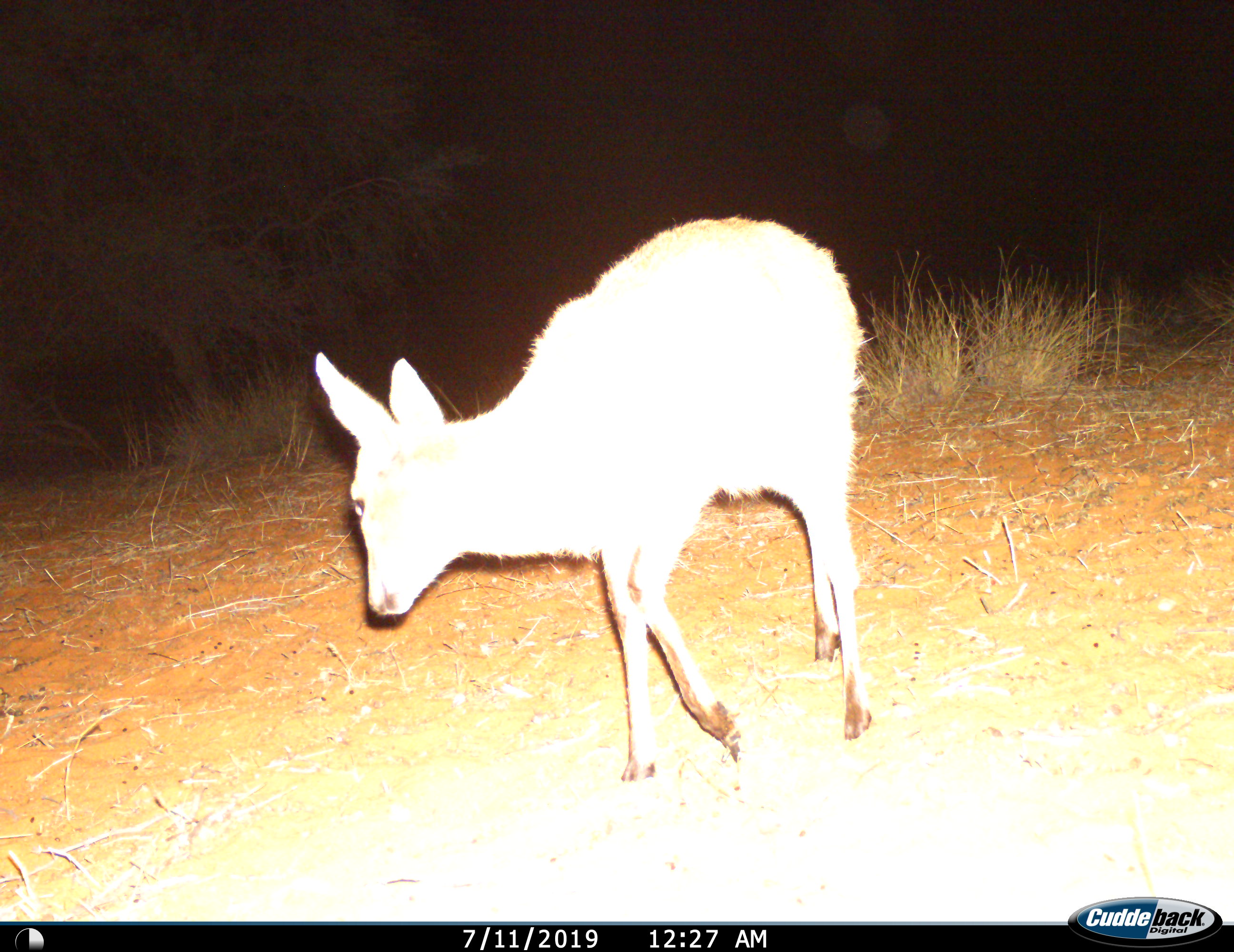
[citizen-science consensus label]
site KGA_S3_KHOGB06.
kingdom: Animalia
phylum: Chordata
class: Mammalia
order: Artiodactyla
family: Bovidae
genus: Raphicerus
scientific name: Raphicerus campestris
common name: steenbok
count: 1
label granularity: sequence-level